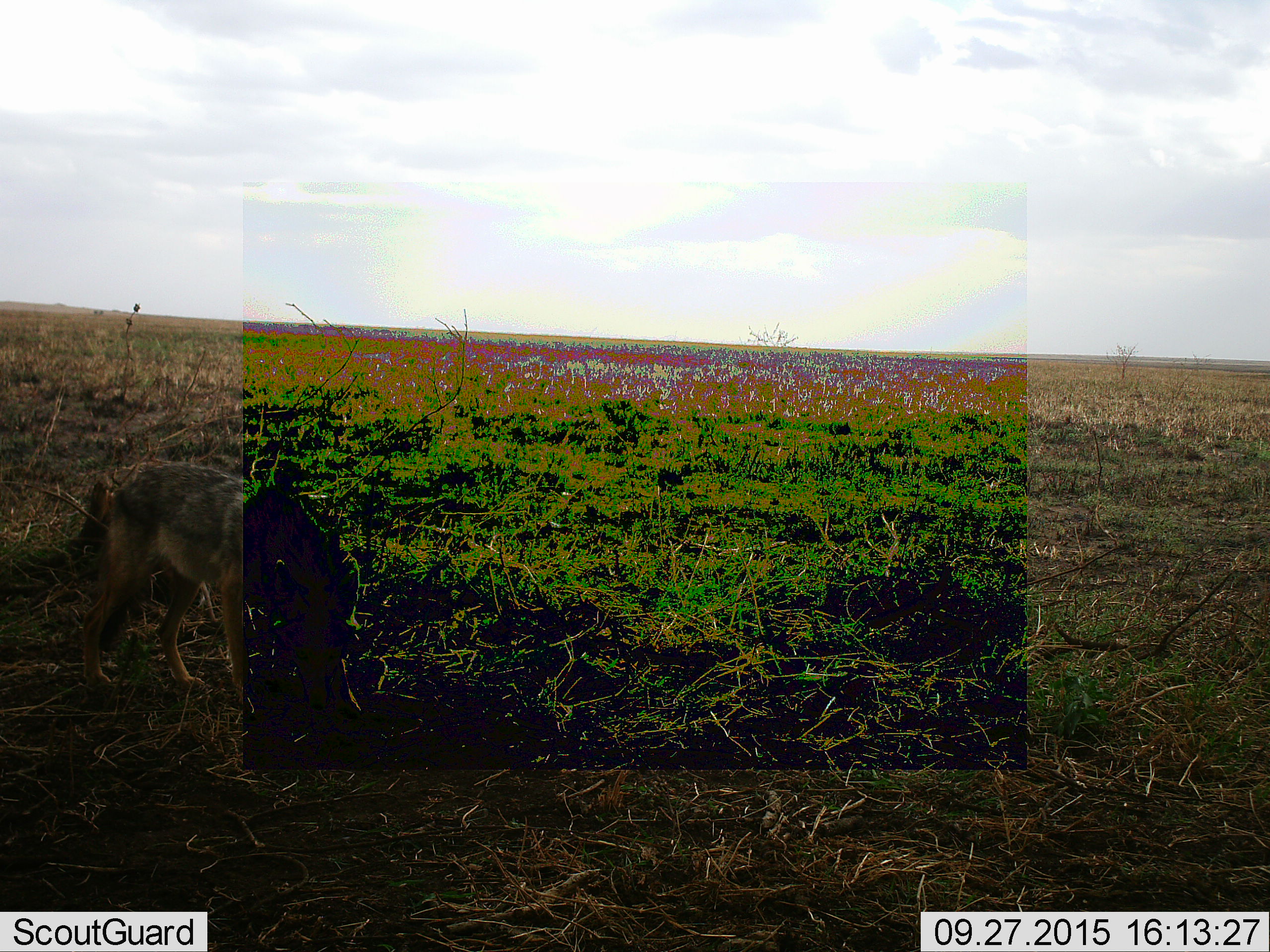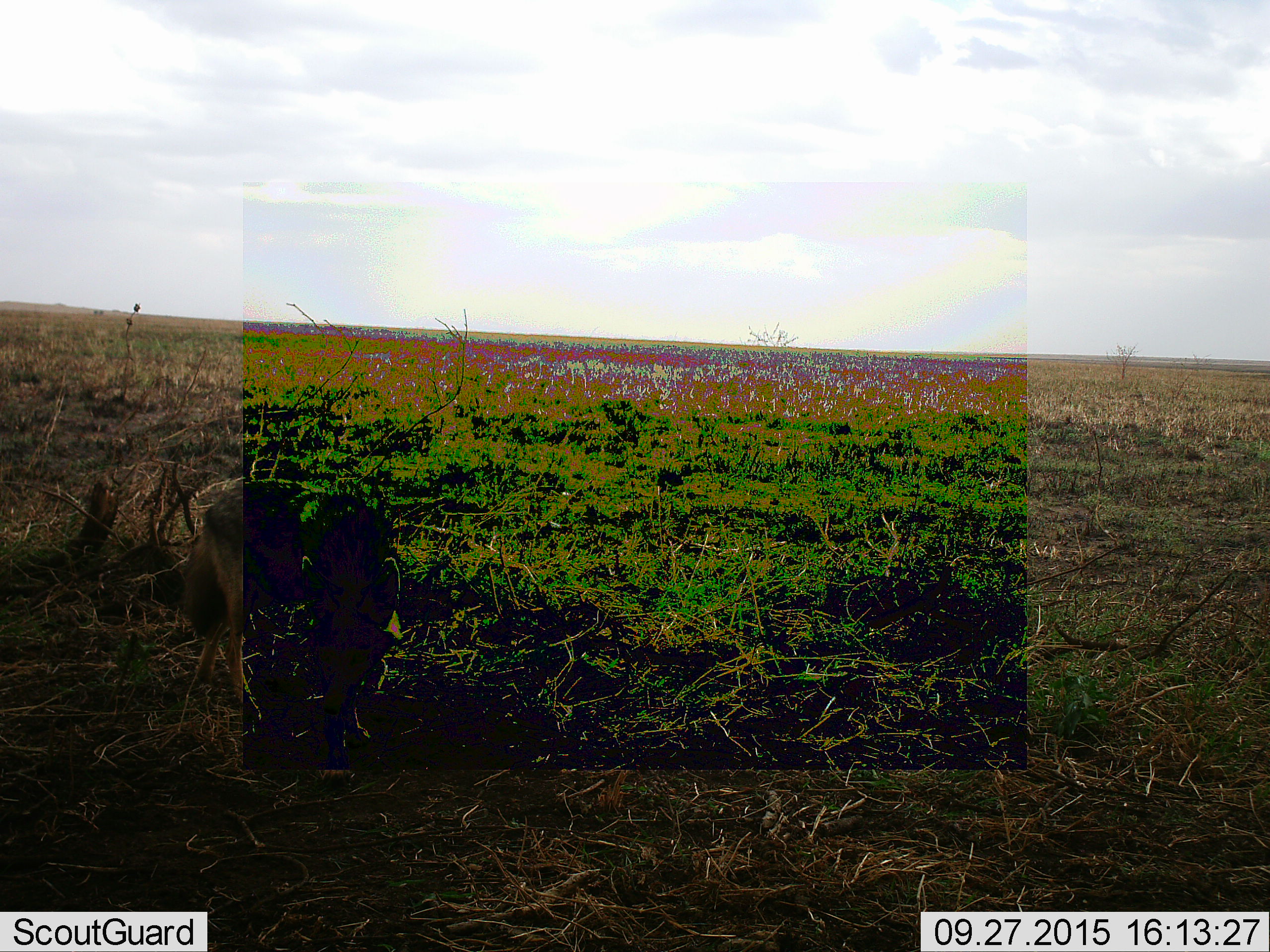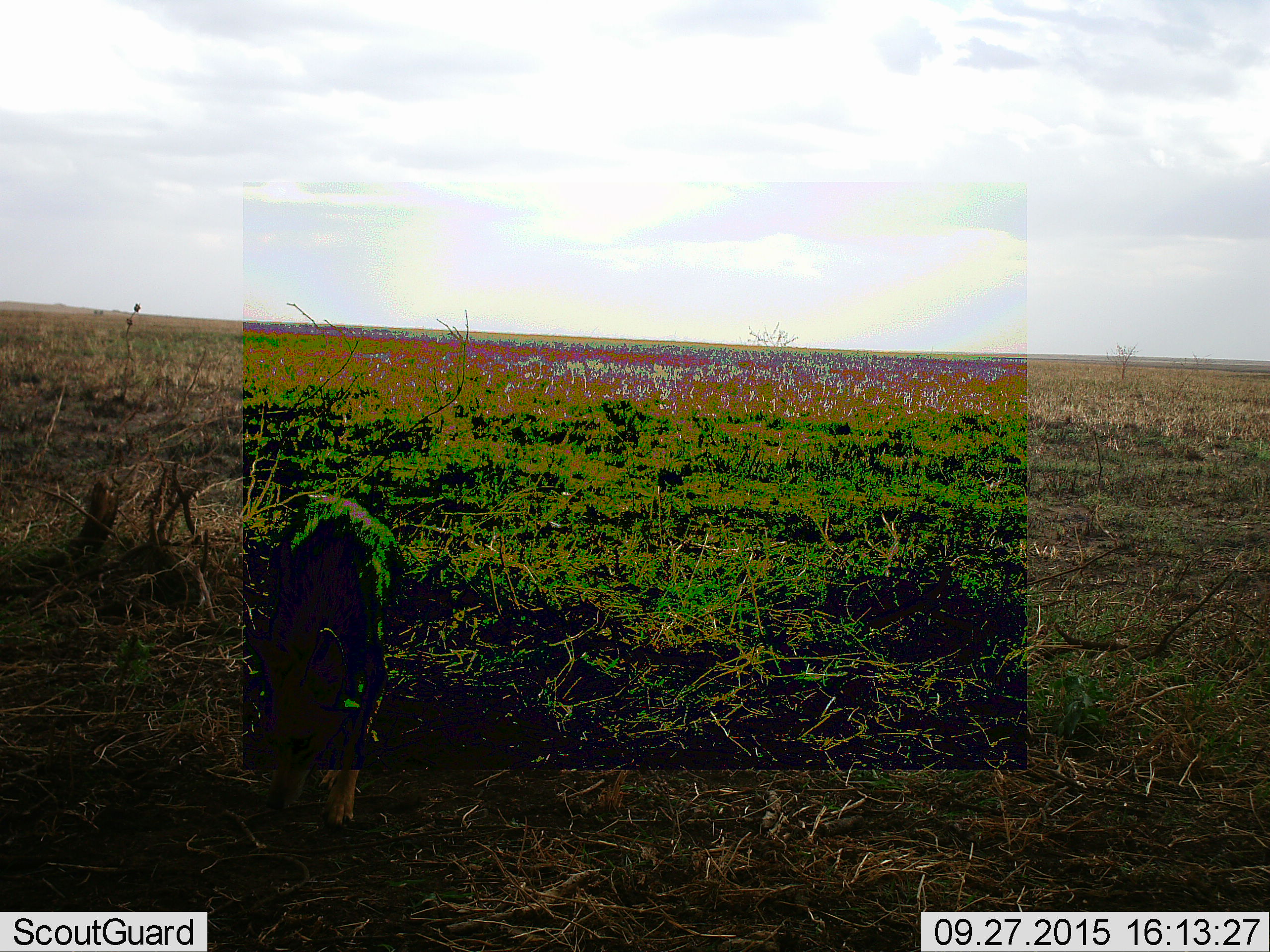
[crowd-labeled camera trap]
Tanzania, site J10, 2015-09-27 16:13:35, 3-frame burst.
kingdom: Animalia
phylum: Chordata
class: Mammalia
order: Carnivora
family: Canidae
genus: Lupulella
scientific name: Lupulella mesomelas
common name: black-backed jackal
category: jackal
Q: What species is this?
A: Jackal (black-backed jackal) (Lupulella mesomelas).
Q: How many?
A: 1.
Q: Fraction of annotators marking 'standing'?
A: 0%.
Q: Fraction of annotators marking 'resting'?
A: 0%.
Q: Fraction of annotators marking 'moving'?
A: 100%.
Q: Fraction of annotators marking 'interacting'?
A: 0%.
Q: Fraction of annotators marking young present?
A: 0%.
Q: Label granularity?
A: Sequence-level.